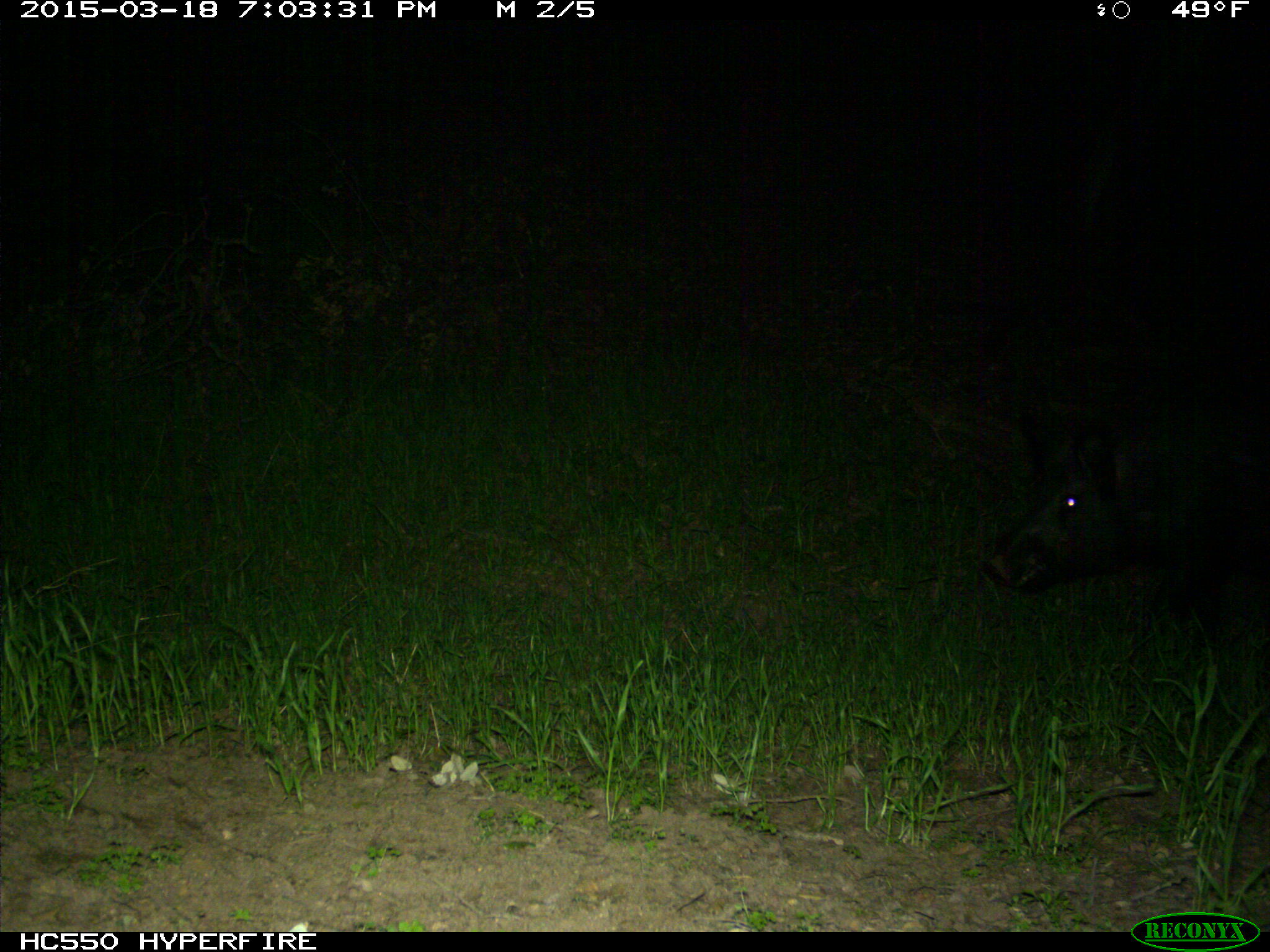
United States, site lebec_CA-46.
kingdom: Animalia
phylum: Chordata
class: Mammalia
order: Artiodactyla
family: Suidae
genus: Sus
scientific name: Sus scrofa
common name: wild boar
Sus scrofa (wild boar).